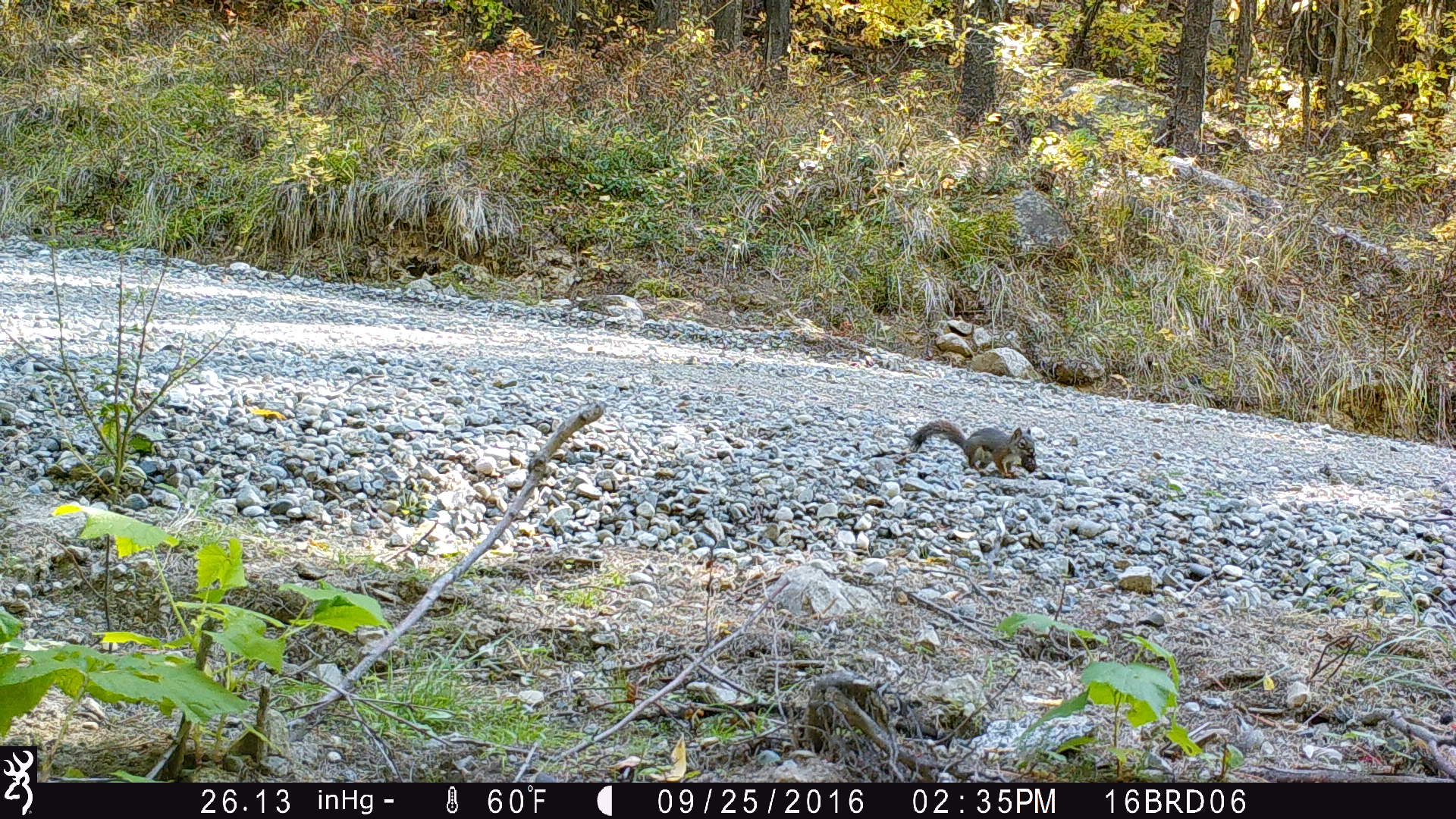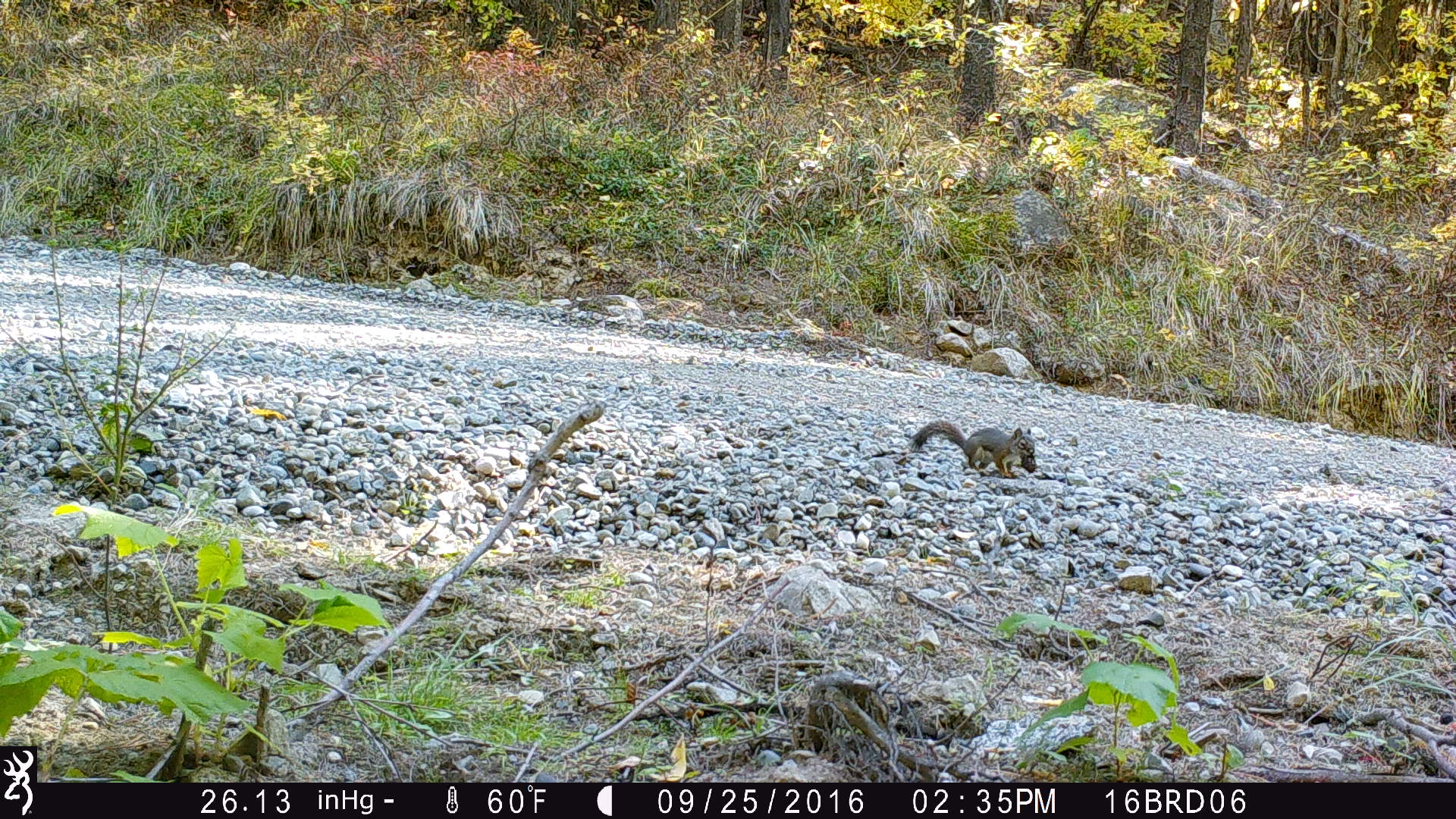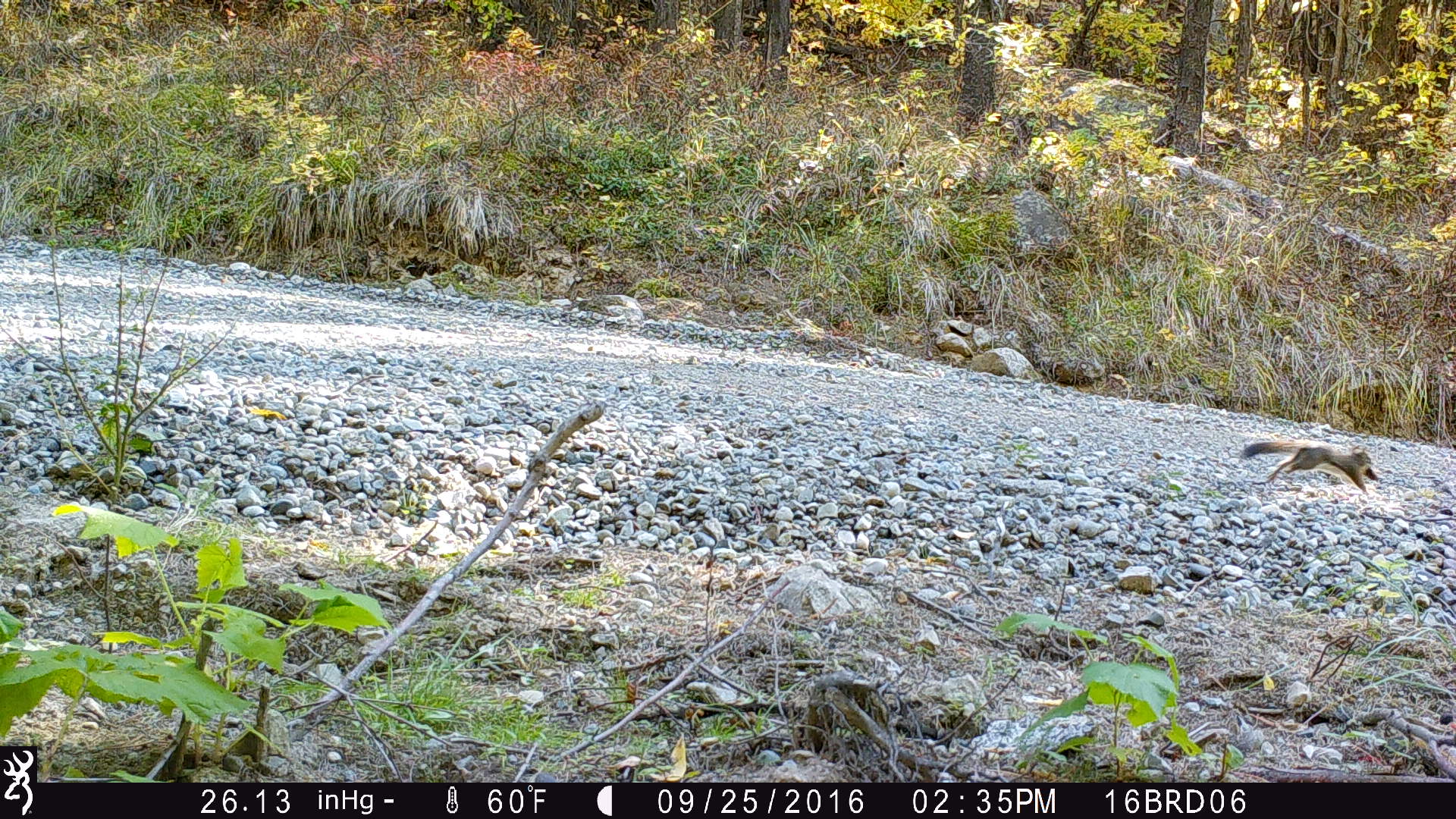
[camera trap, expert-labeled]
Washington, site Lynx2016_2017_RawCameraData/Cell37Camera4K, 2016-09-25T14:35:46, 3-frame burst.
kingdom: Animalia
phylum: Chordata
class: Mammalia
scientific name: Mammalia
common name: small mammal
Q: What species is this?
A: Small mammal (Mammalia).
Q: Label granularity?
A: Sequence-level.